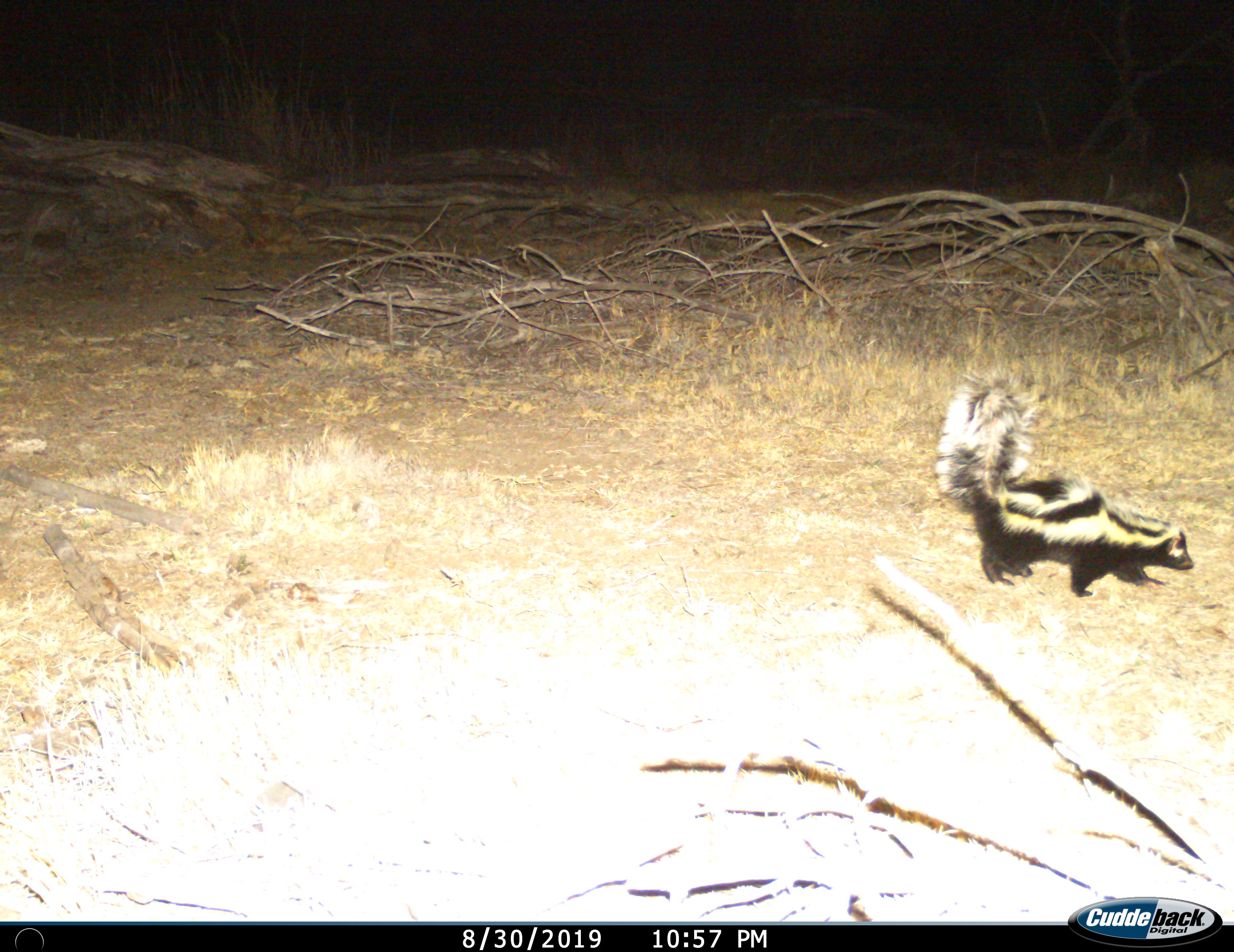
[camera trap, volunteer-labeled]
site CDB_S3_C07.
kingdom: Animalia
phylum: Chordata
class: Mammalia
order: Carnivora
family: Mustelidae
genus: Ictonyx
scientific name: Ictonyx striatus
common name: zorilla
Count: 1.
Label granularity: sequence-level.